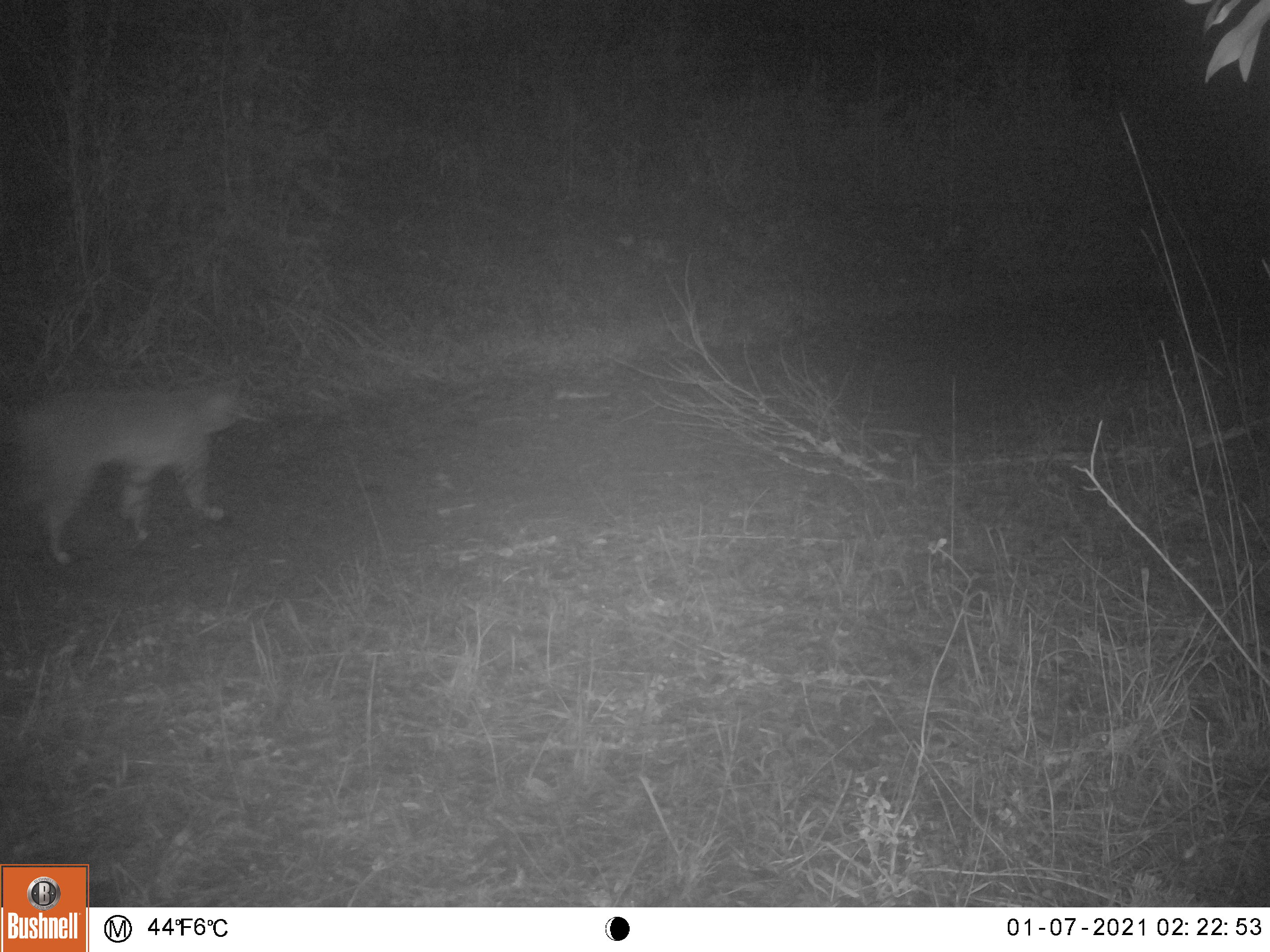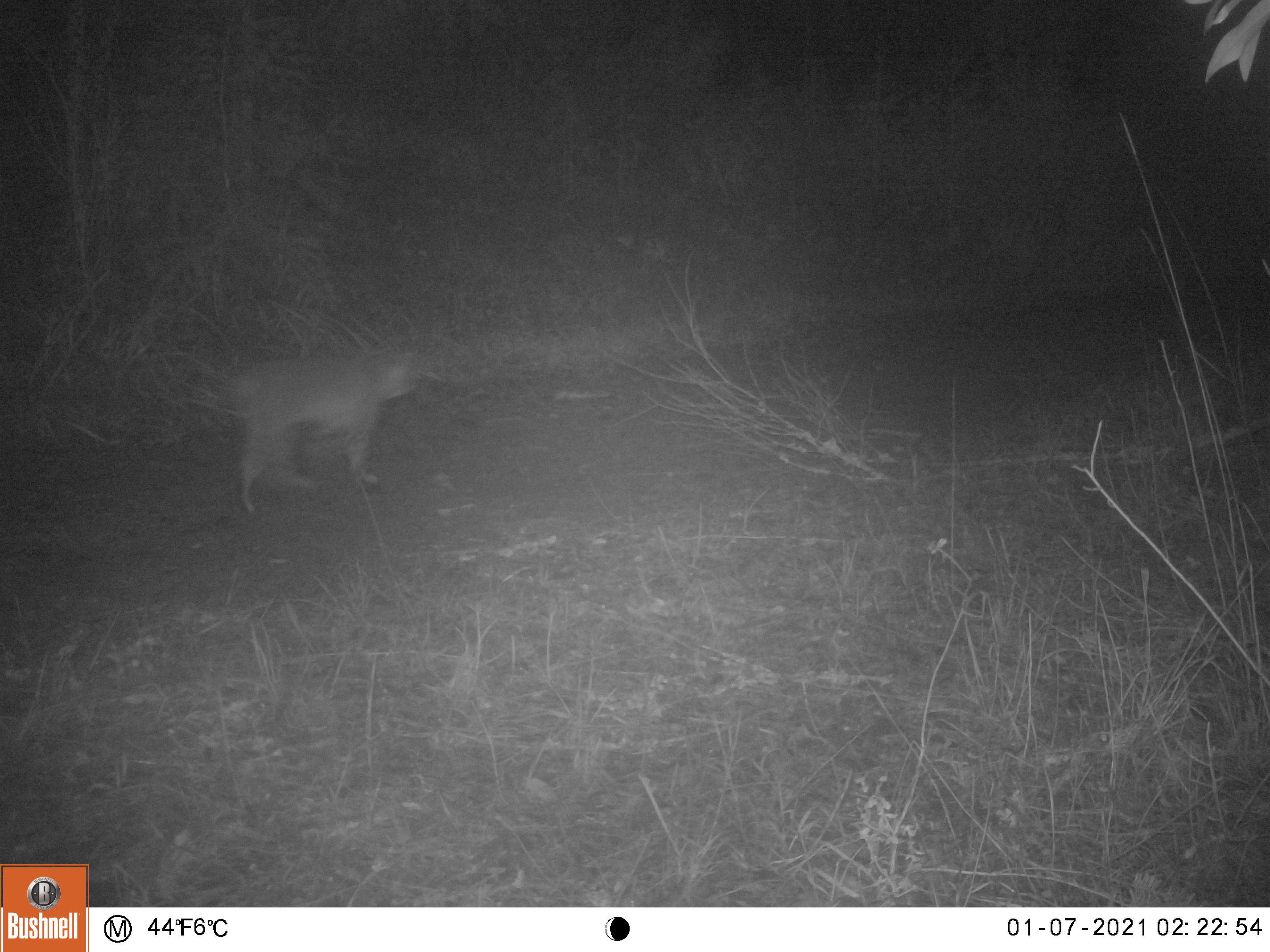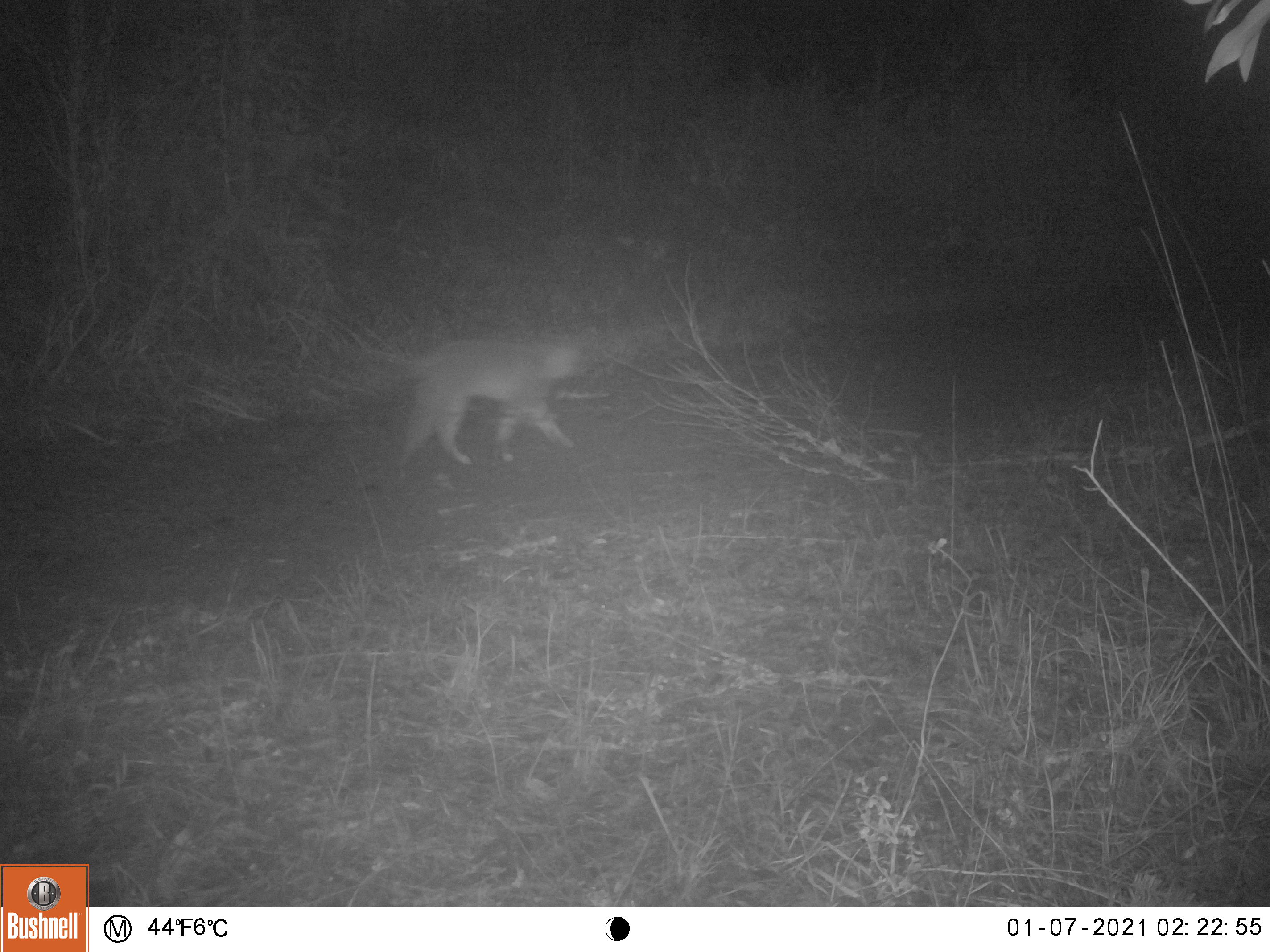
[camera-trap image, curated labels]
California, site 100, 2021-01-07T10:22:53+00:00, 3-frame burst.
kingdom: Animalia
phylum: Chordata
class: Mammalia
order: Carnivora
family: Felidae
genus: Lynx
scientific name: Lynx rufus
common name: bobcat